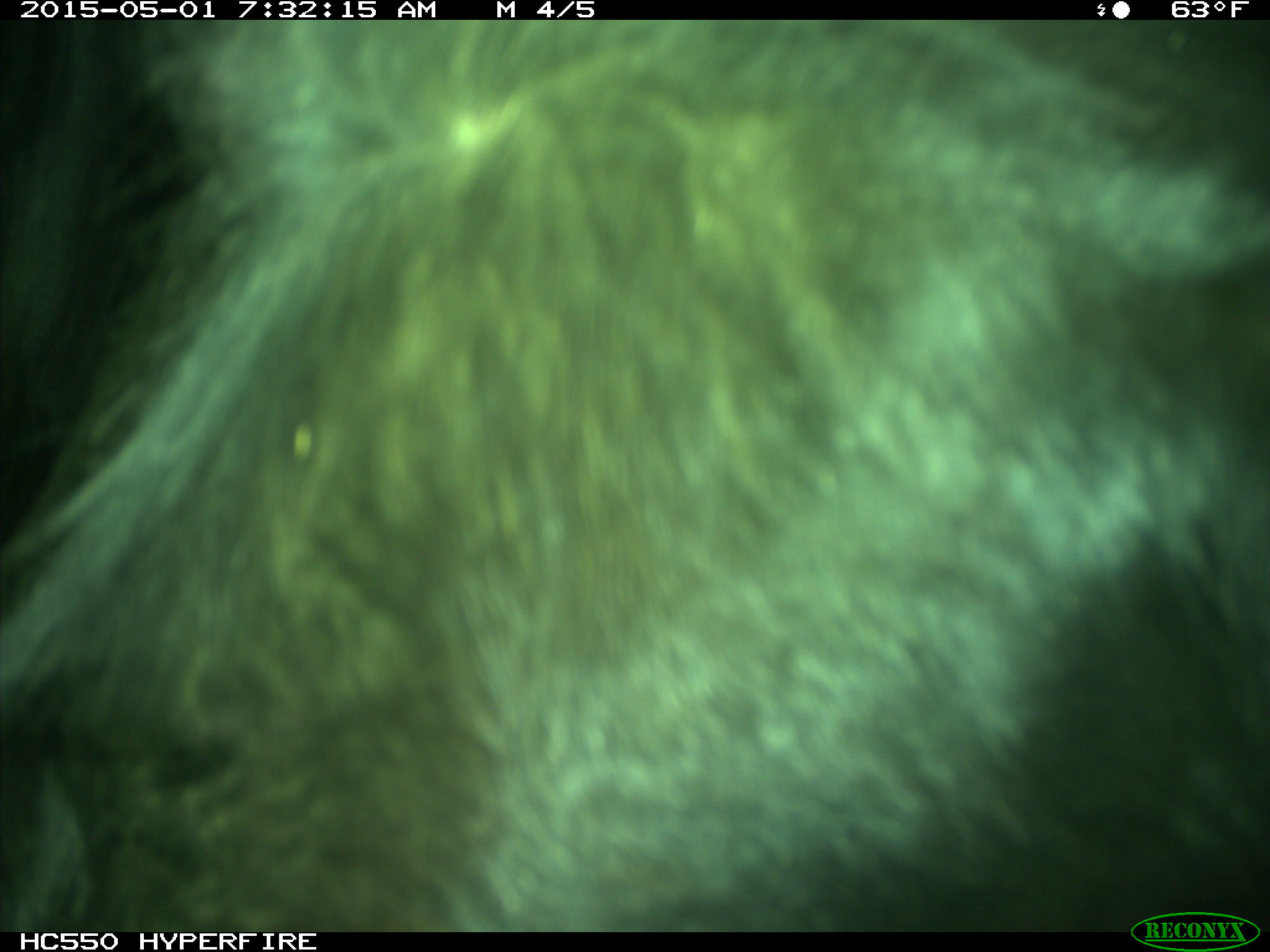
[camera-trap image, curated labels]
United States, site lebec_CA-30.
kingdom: Animalia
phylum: Chordata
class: Mammalia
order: Artiodactyla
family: Bovidae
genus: Bos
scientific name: Bos taurus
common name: domestic cow